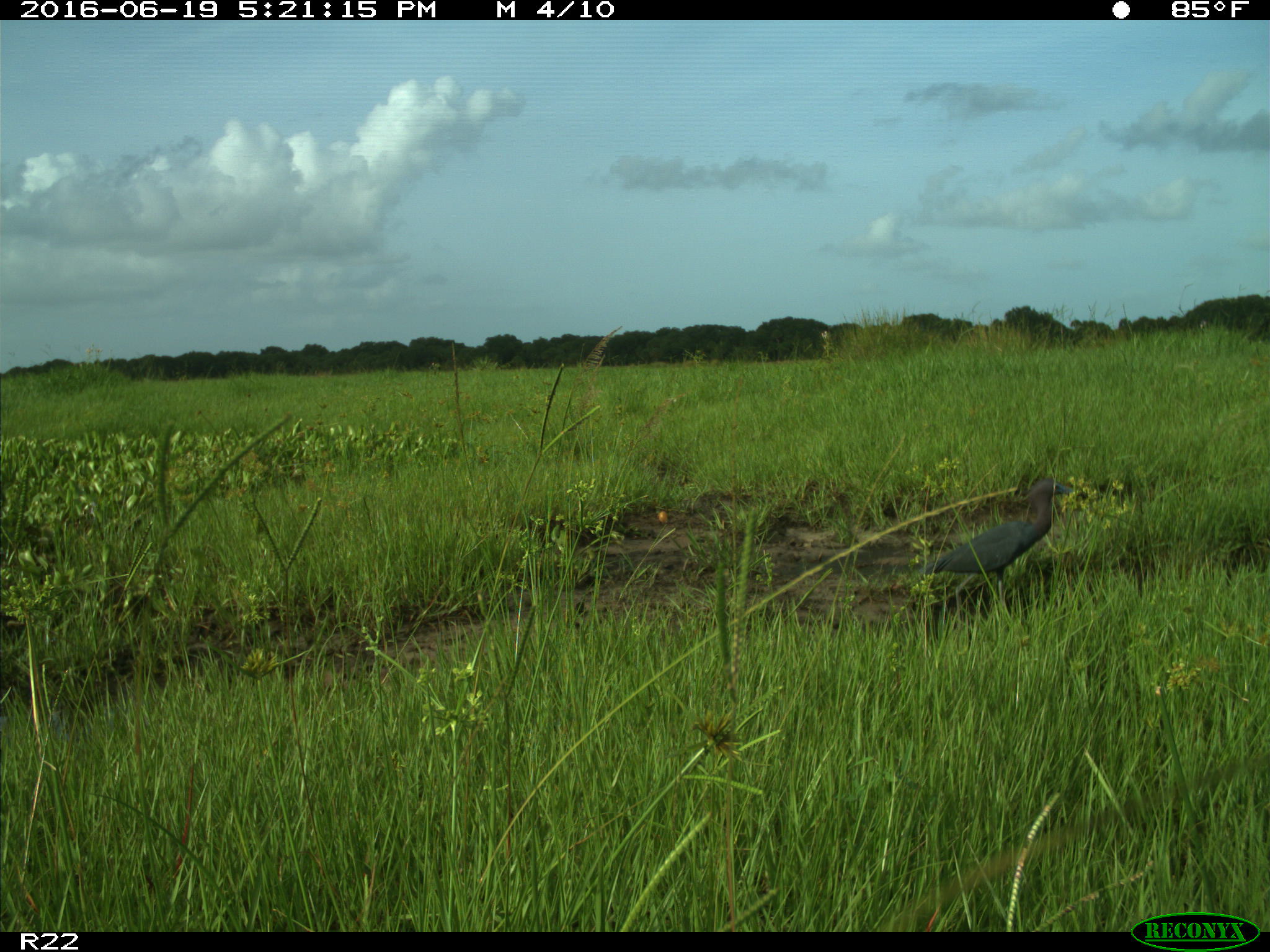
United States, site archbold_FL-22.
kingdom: Animalia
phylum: Chordata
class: Aves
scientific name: Aves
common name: birds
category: unidentified bird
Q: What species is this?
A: Unidentified bird (birds) (Aves).